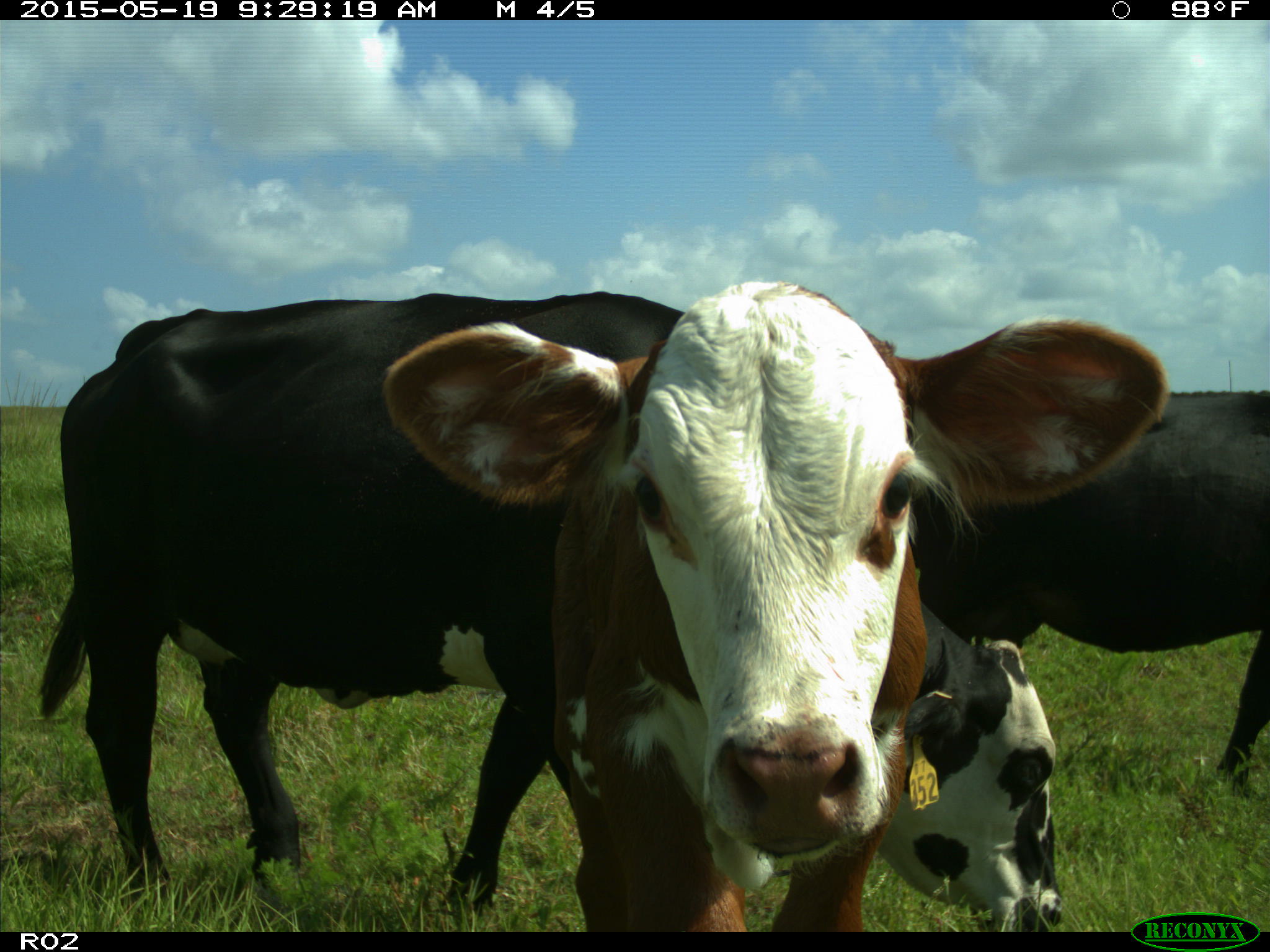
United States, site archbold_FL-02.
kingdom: Animalia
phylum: Chordata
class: Mammalia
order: Artiodactyla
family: Bovidae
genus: Bos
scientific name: Bos taurus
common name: domestic cow